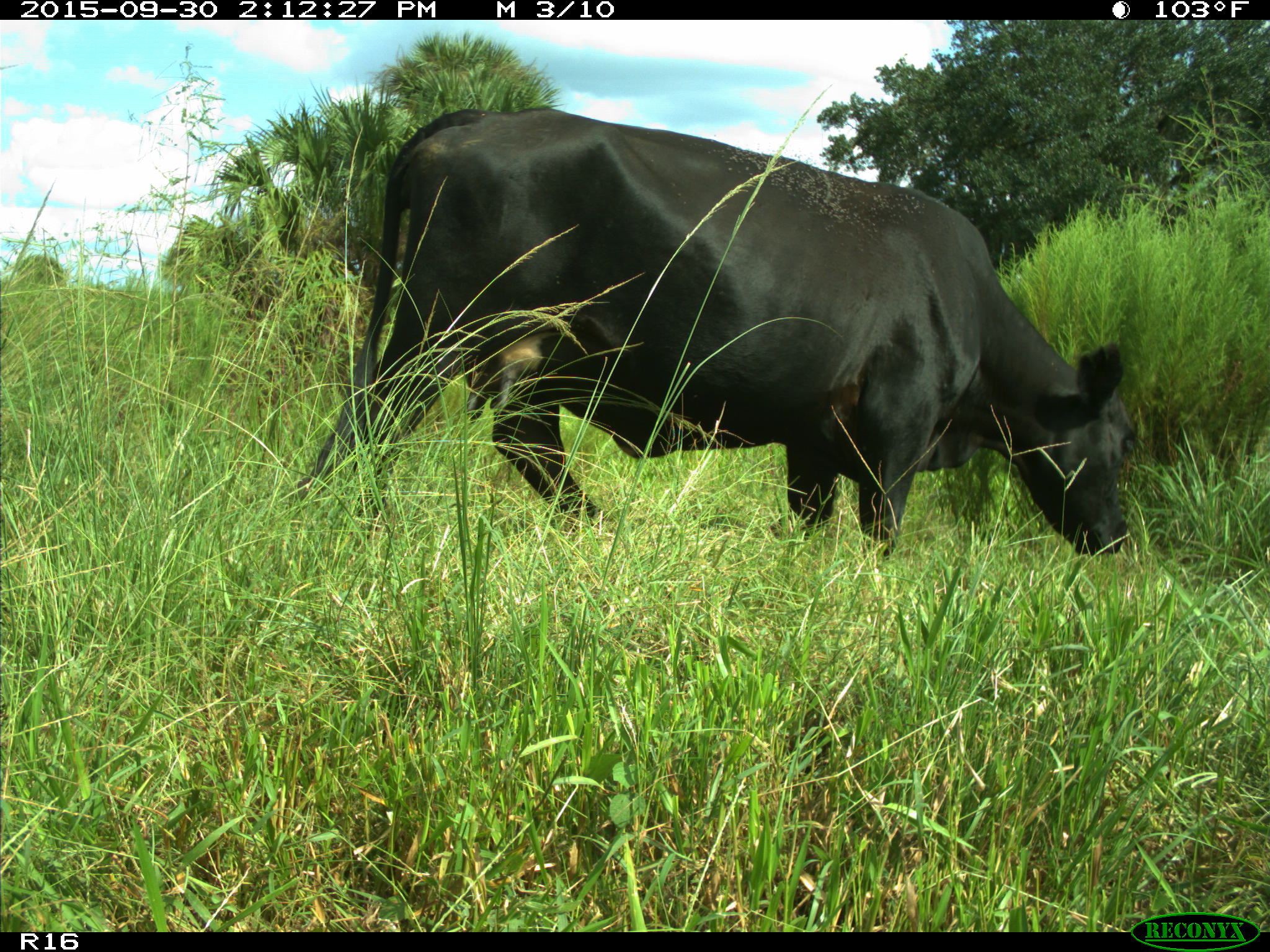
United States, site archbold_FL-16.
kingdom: Animalia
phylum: Chordata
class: Mammalia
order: Artiodactyla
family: Bovidae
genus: Bos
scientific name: Bos taurus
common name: domestic cow